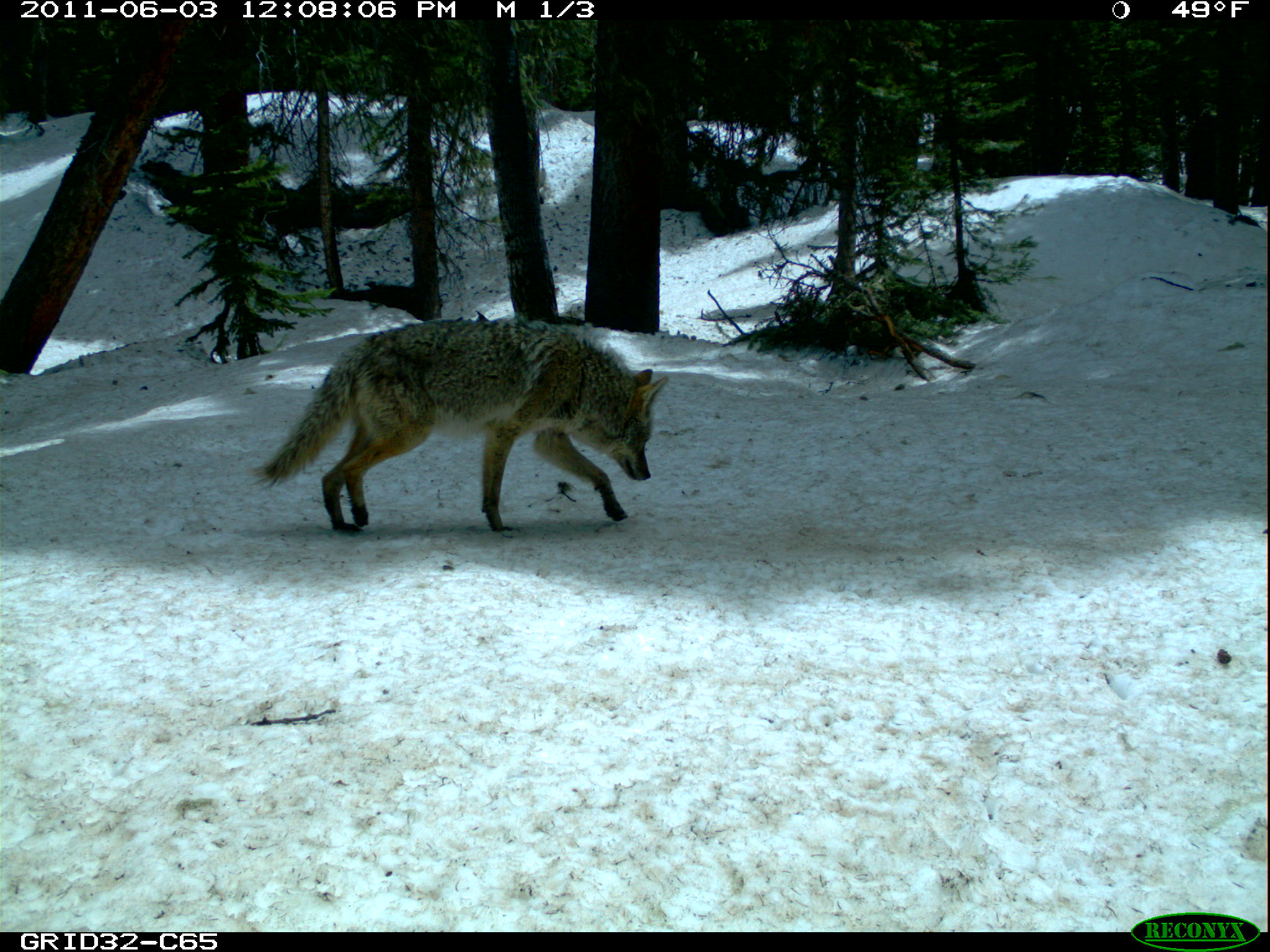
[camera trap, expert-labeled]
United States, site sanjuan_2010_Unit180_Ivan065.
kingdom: Animalia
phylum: Chordata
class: Mammalia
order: Carnivora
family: Canidae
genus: Canis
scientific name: Canis latrans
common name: coyote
Canis latrans (coyote).